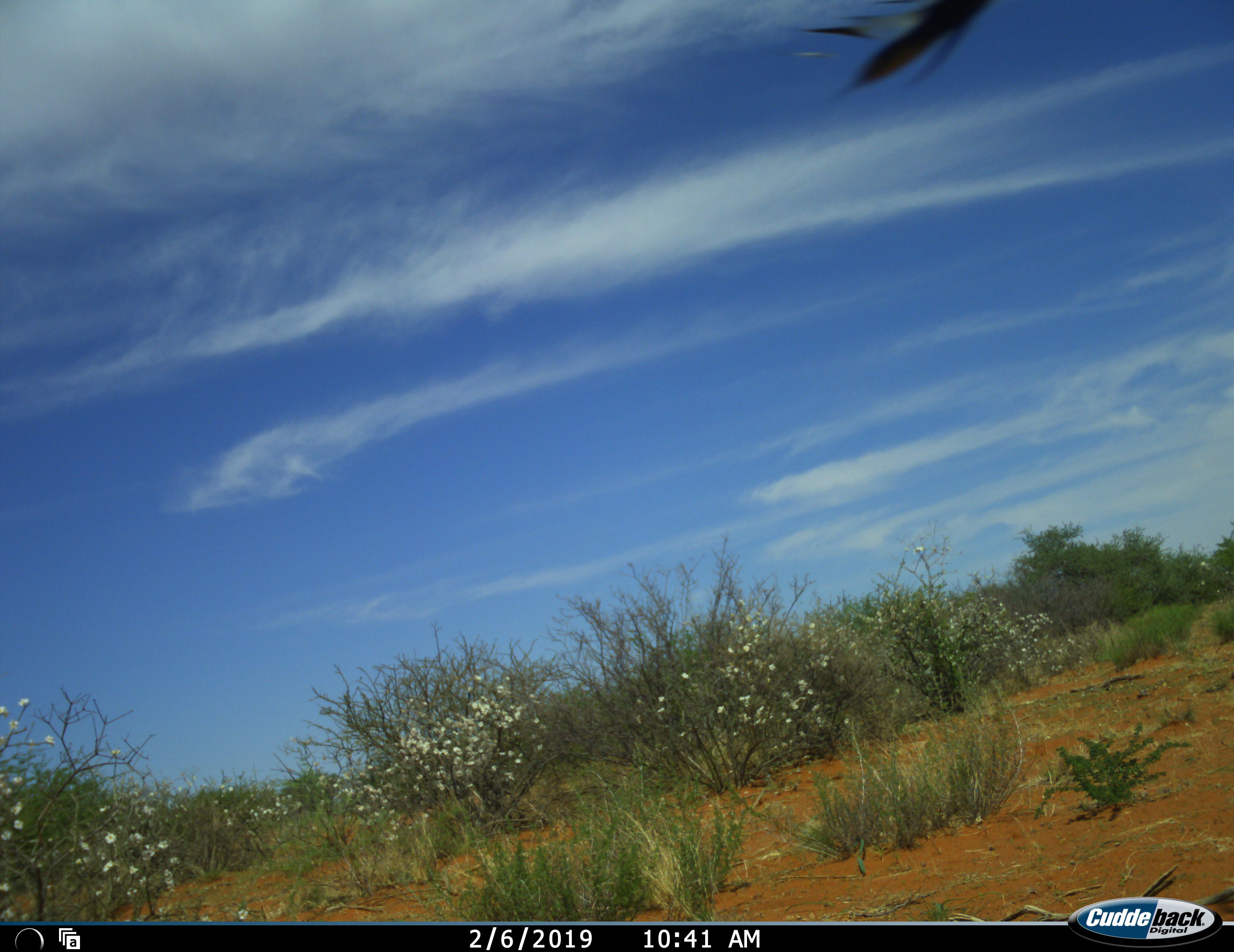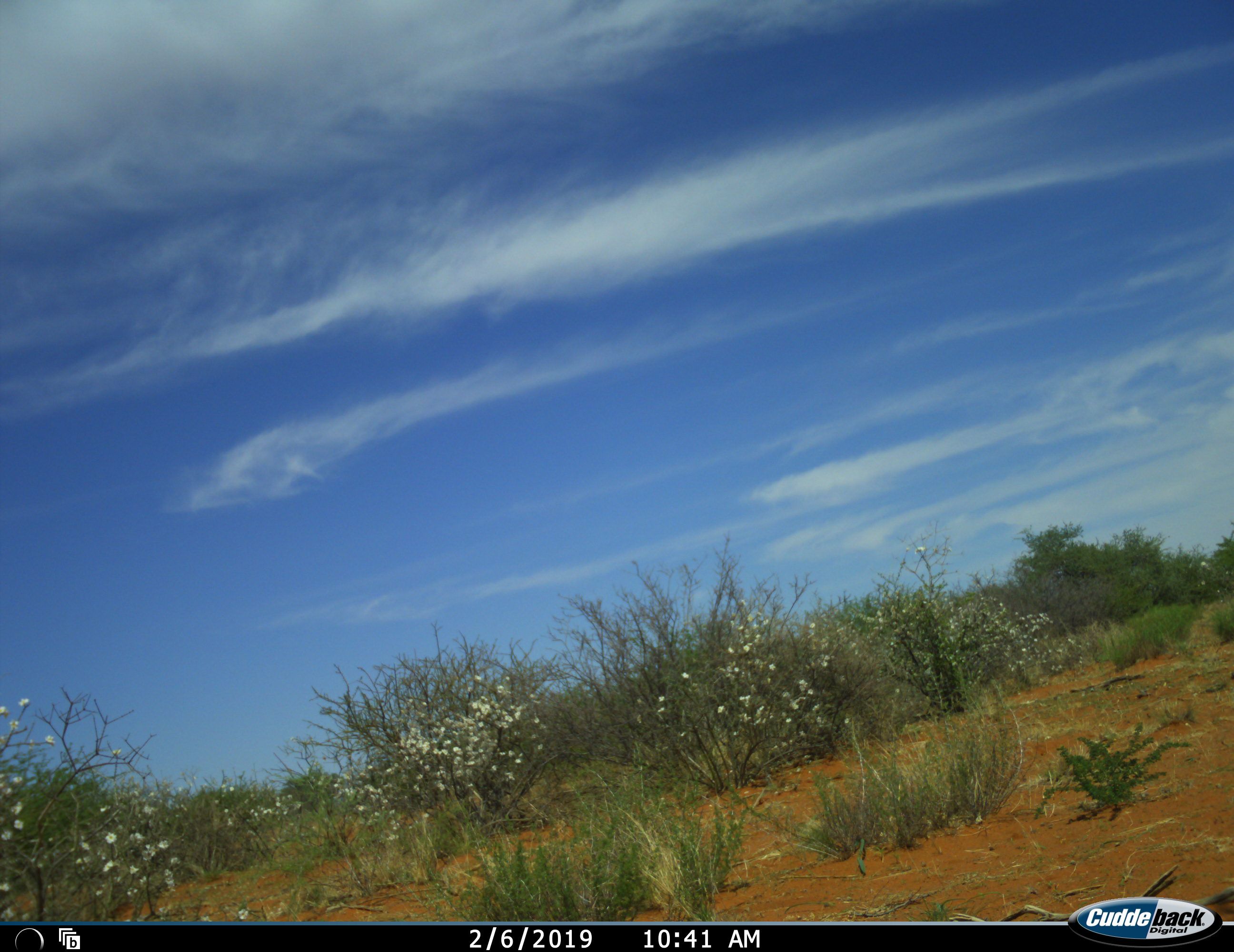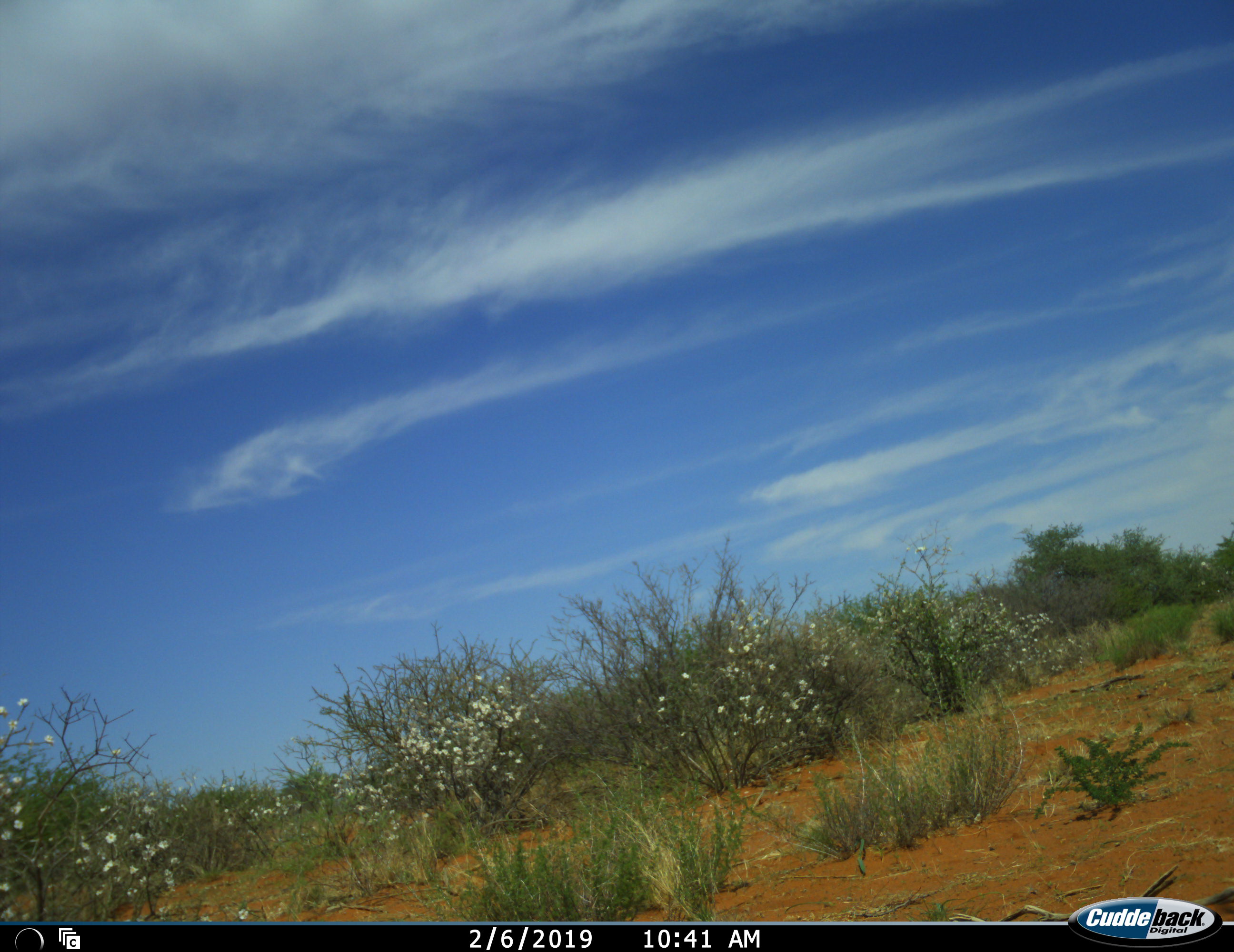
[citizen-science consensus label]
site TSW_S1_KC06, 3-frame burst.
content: unidentified animal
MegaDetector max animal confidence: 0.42